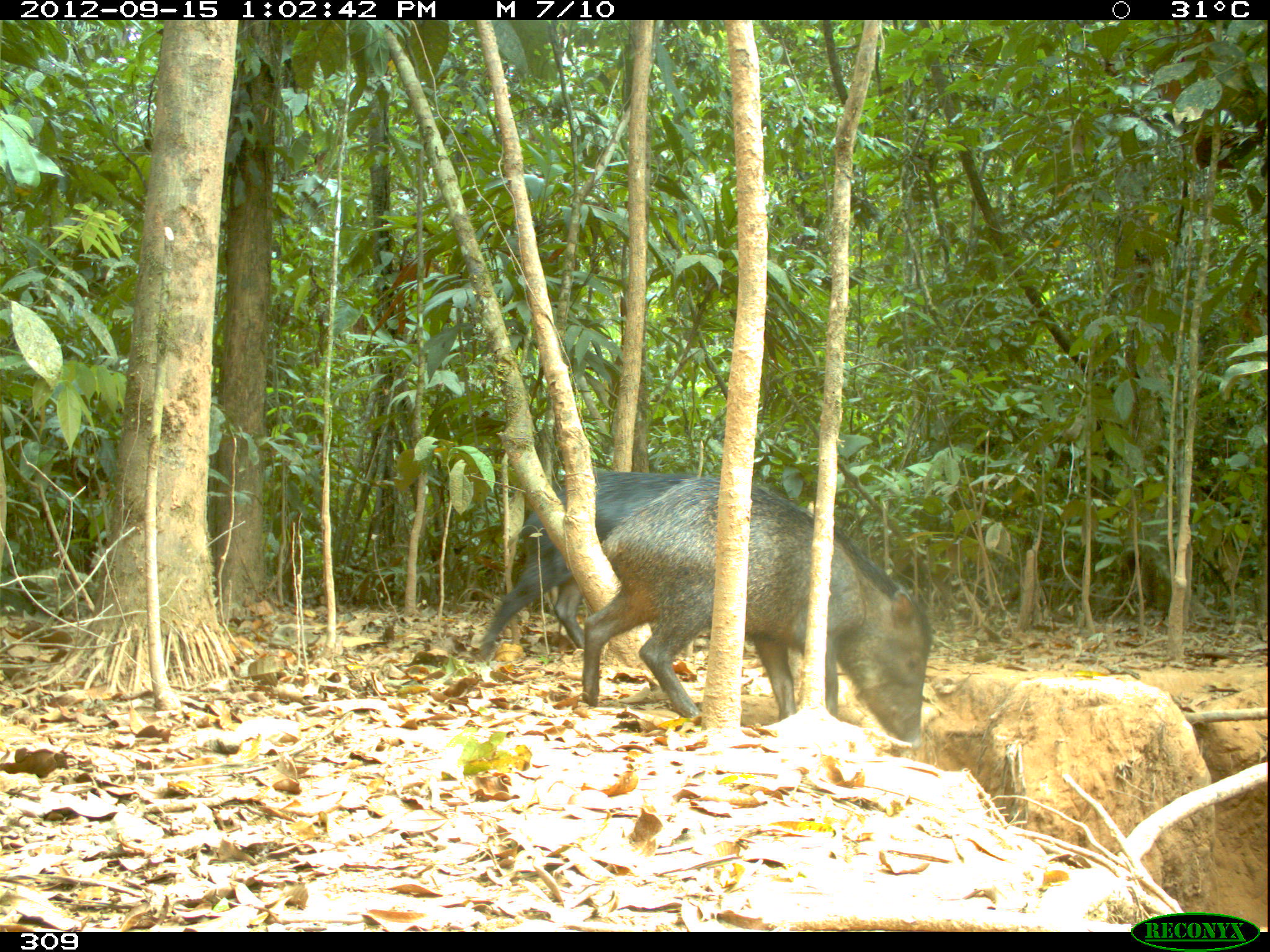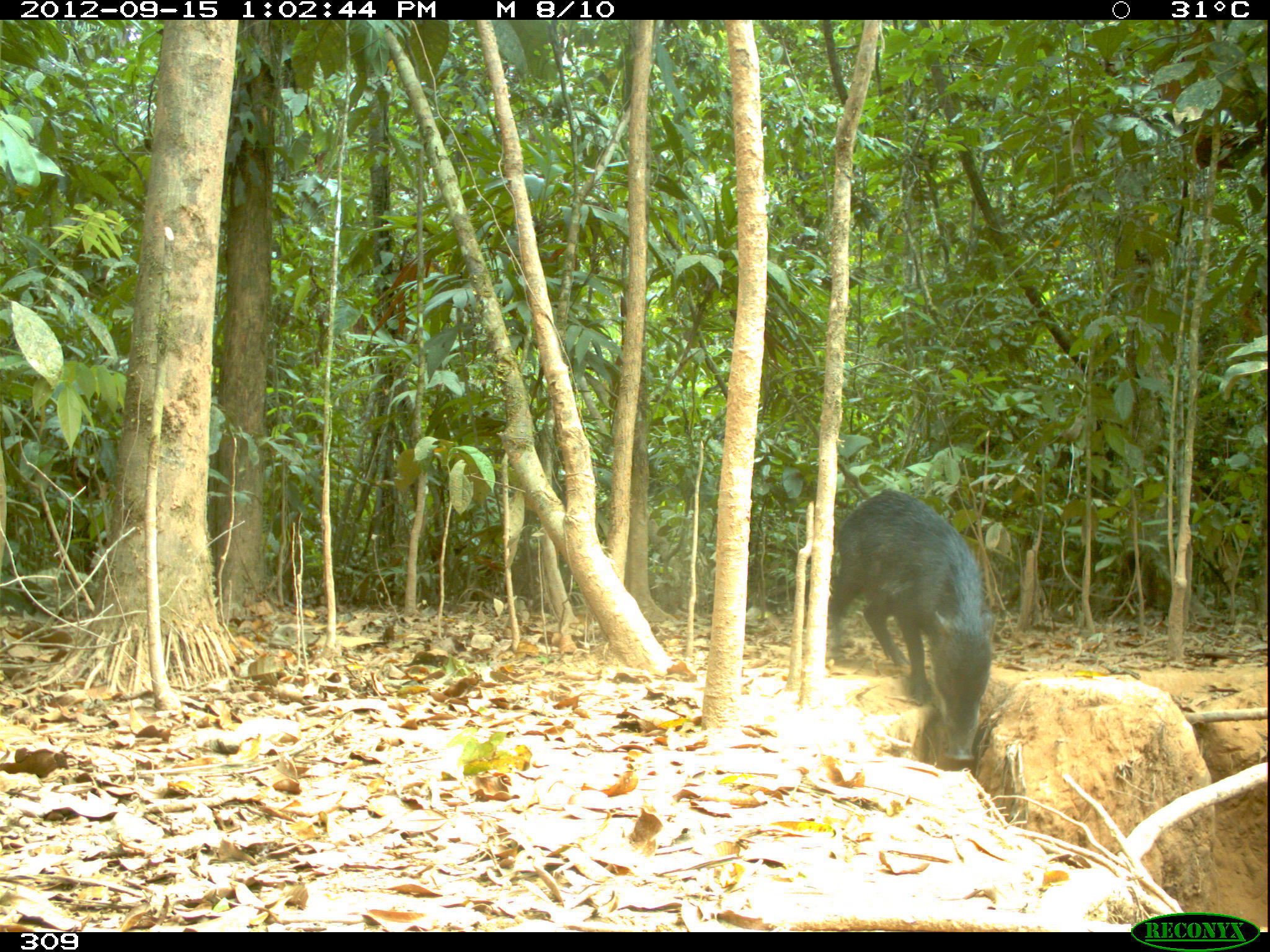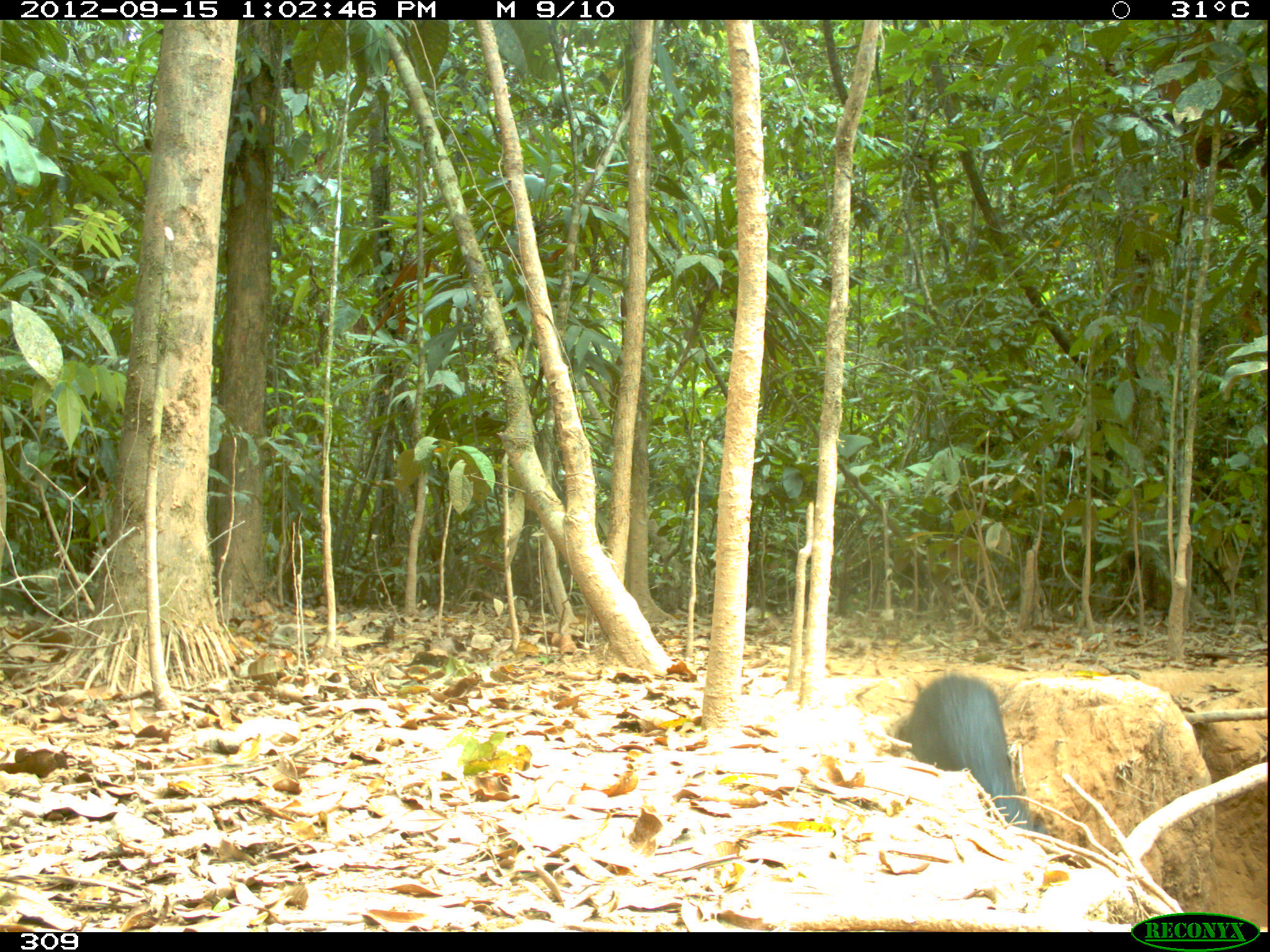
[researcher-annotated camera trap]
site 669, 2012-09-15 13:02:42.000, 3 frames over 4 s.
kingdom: Animalia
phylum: Chordata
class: Mammalia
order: Artiodactyla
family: Tayassuidae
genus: Tayassu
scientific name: Tayassu pecari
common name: white-lipped peccary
Tayassu pecari (white-lipped peccary).